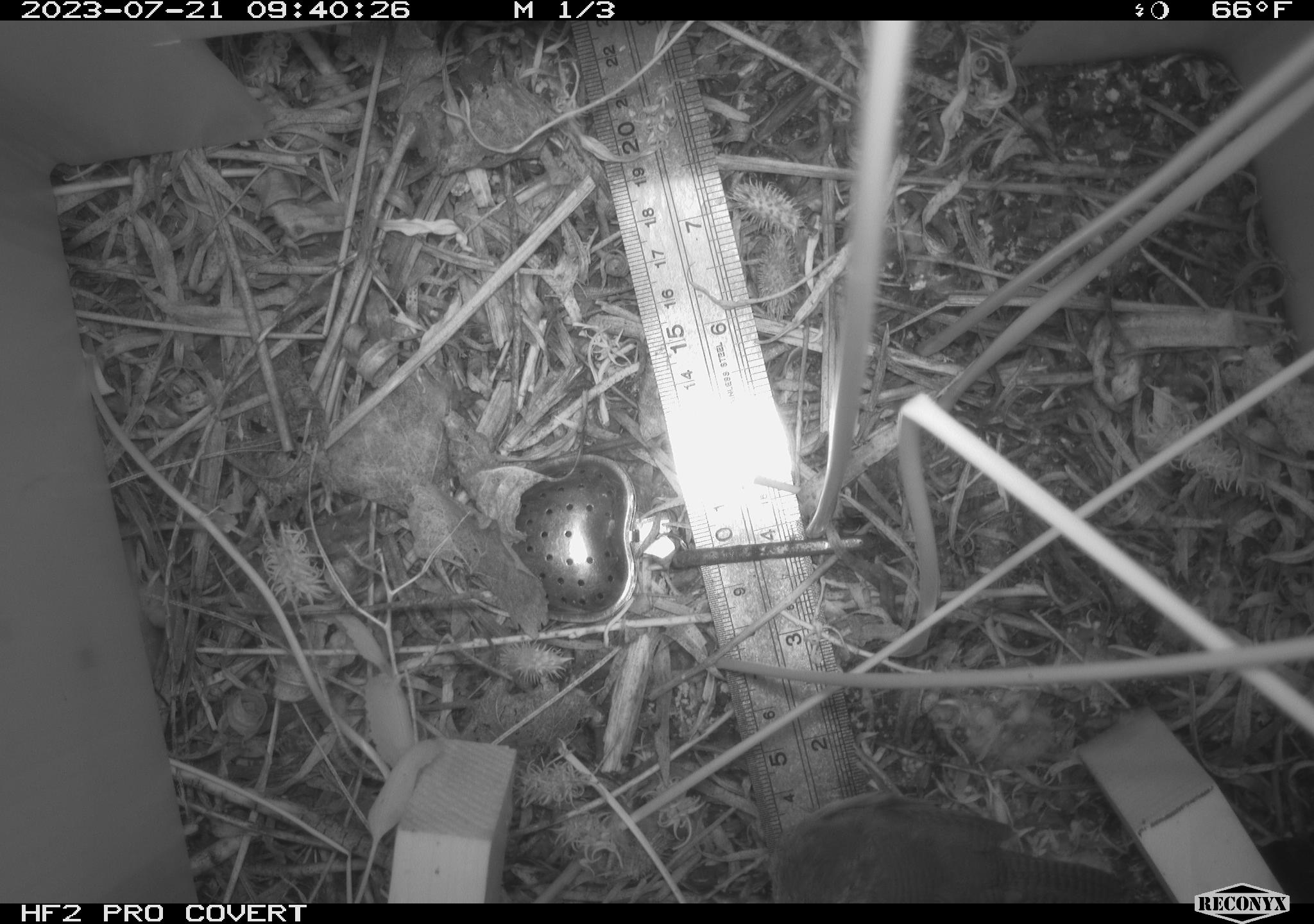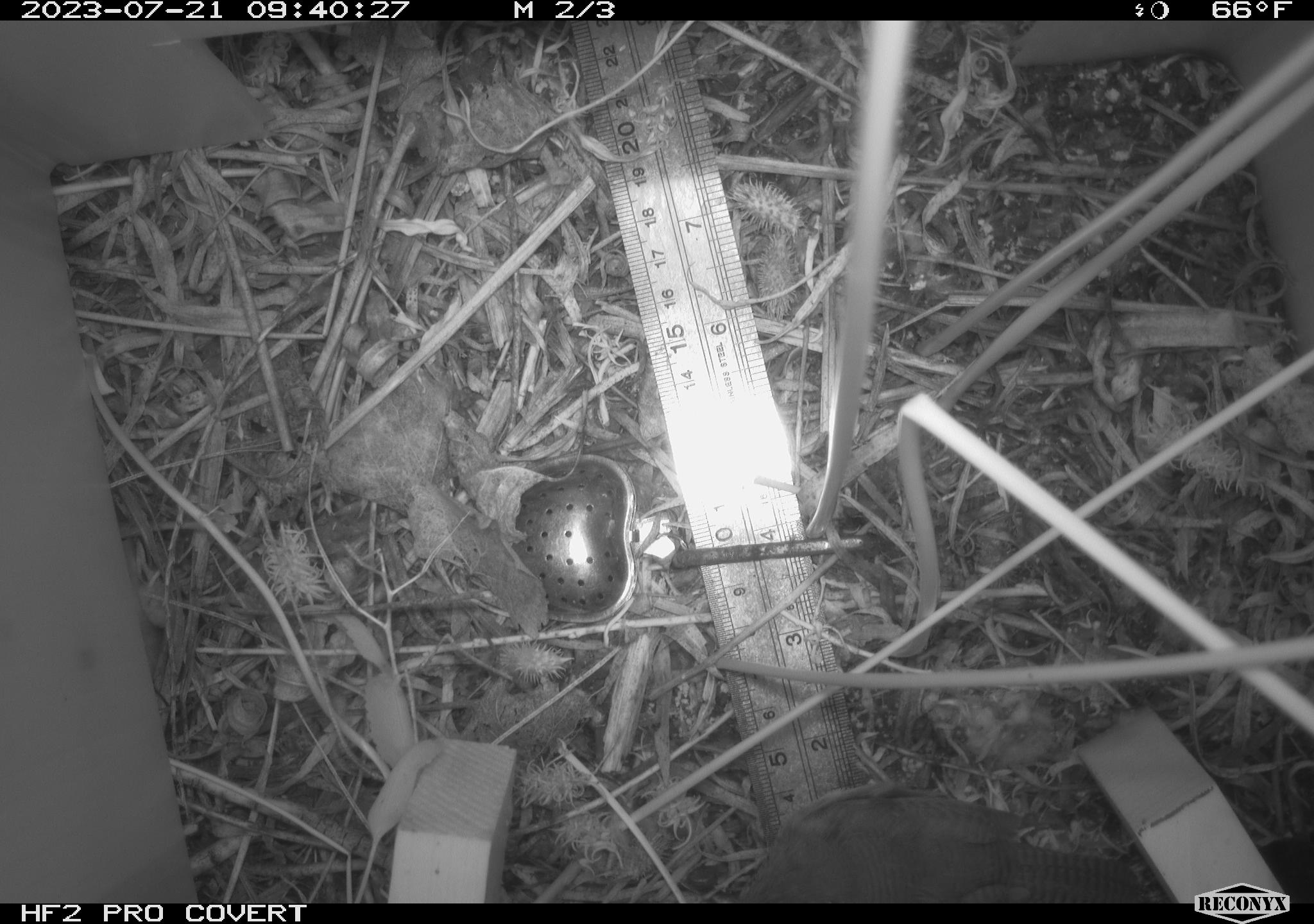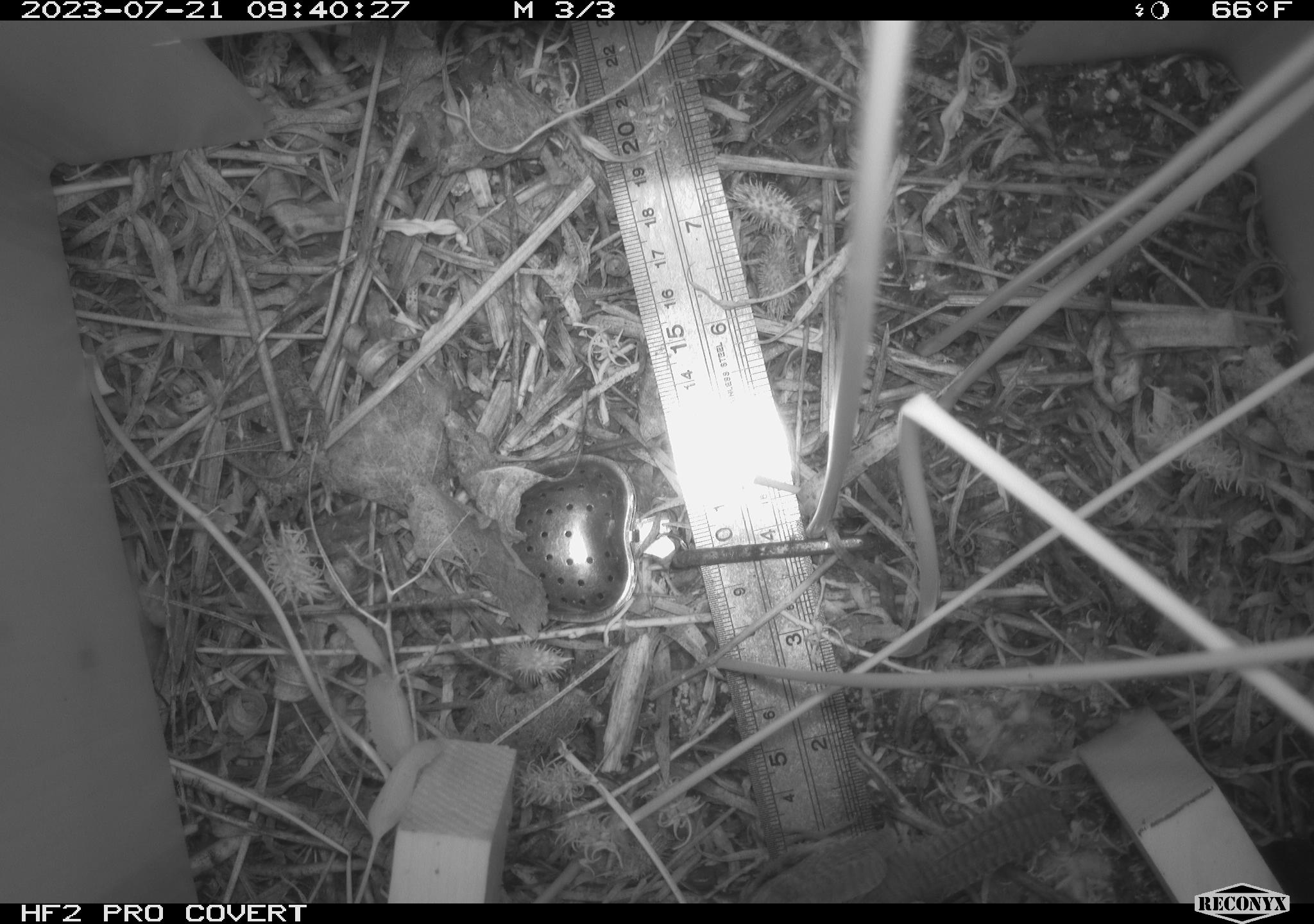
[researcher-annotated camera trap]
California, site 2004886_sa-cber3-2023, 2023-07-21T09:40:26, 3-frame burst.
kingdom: Animalia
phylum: Chordata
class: Aves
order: Passeriformes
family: Troglodytidae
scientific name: Troglodytidae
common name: wren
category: troglodytidae family